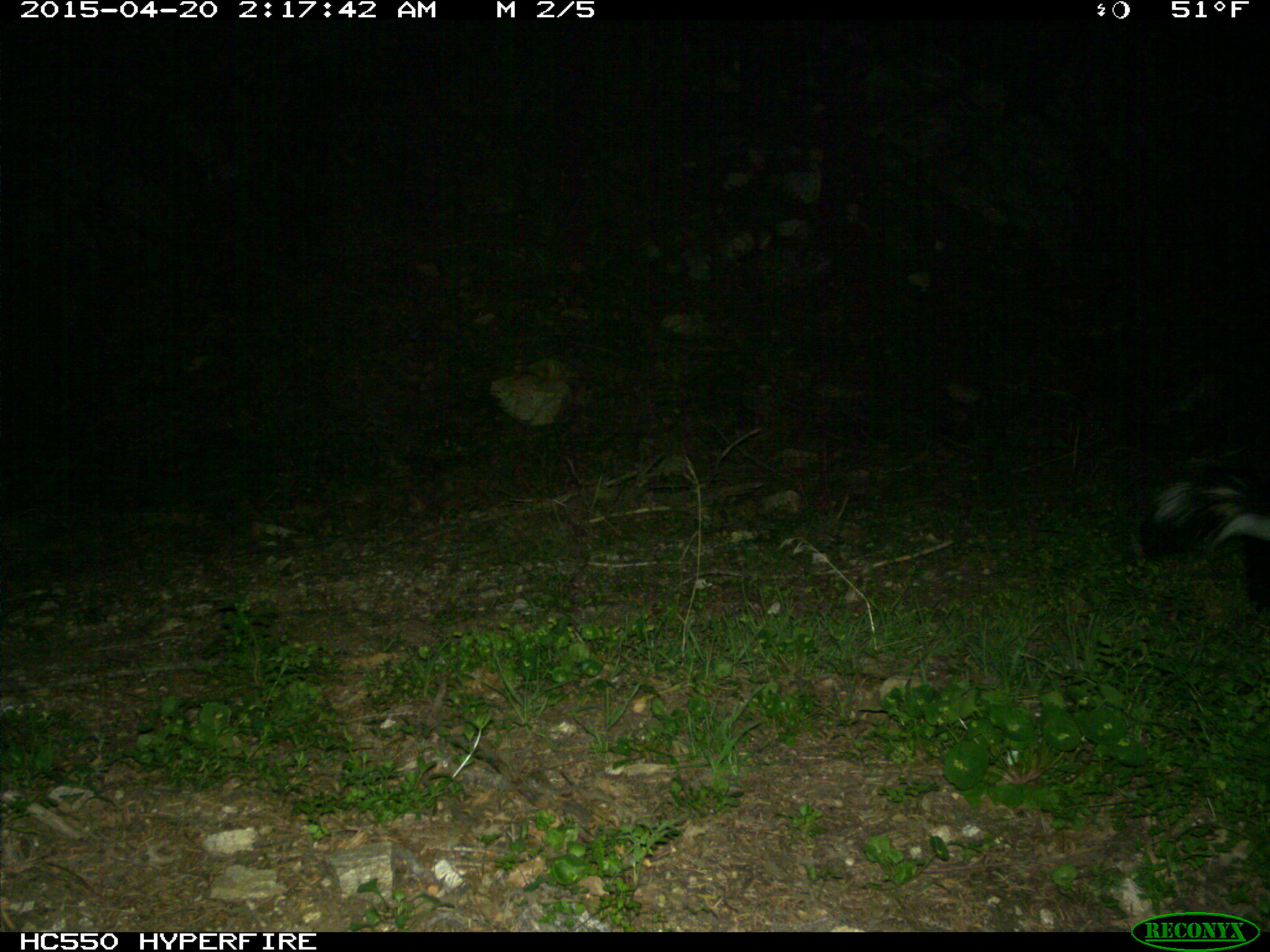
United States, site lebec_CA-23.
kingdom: Animalia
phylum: Chordata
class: Mammalia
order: Carnivora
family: Mephitidae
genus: Mephitis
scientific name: Mephitis mephitis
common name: striped skunk